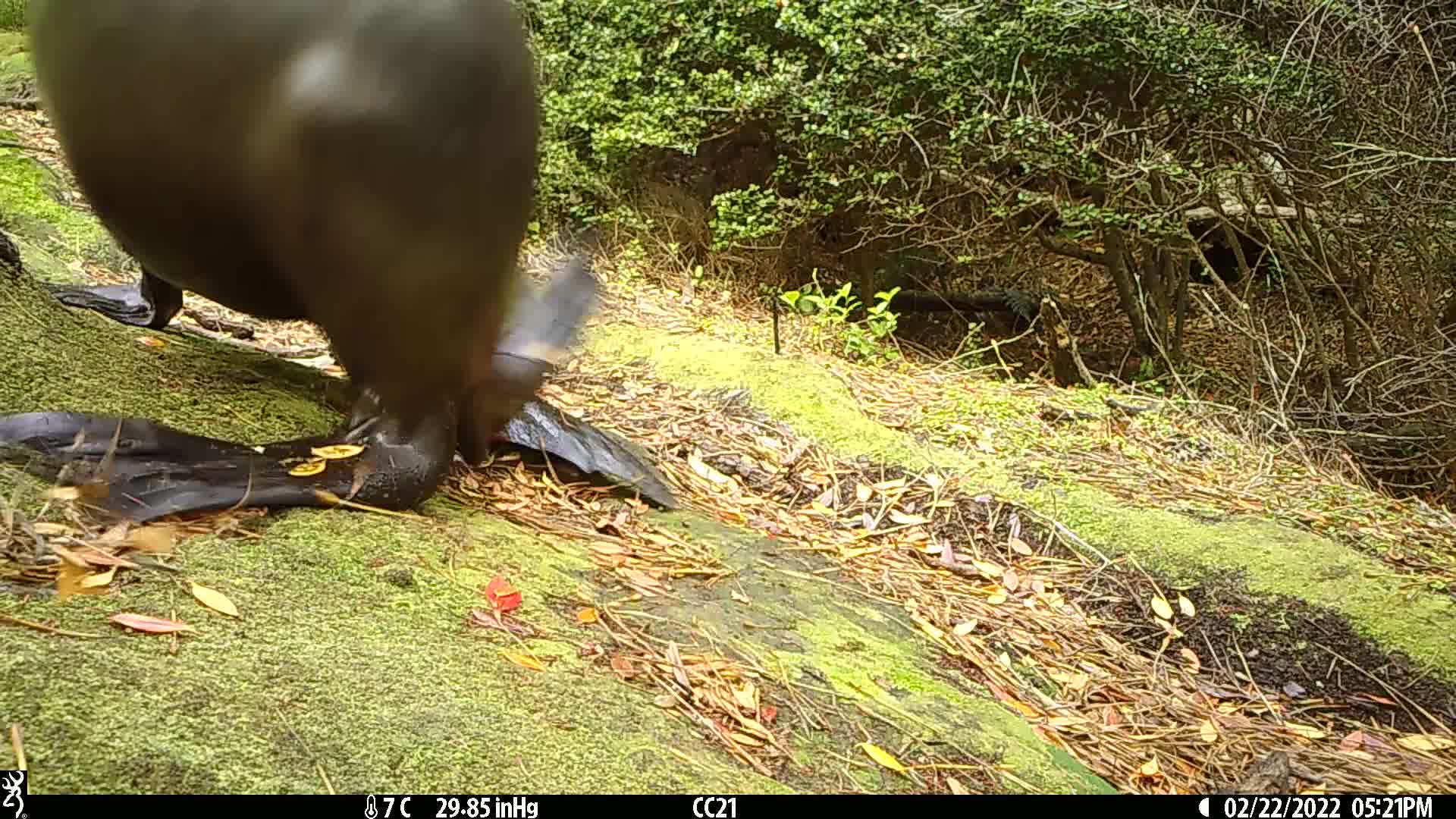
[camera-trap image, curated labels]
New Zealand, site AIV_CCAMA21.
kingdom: Animalia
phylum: Chordata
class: Mammalia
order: Carnivora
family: Otariidae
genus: Phocarctos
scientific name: Phocarctos hookeri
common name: new zealand sea lion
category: sealion